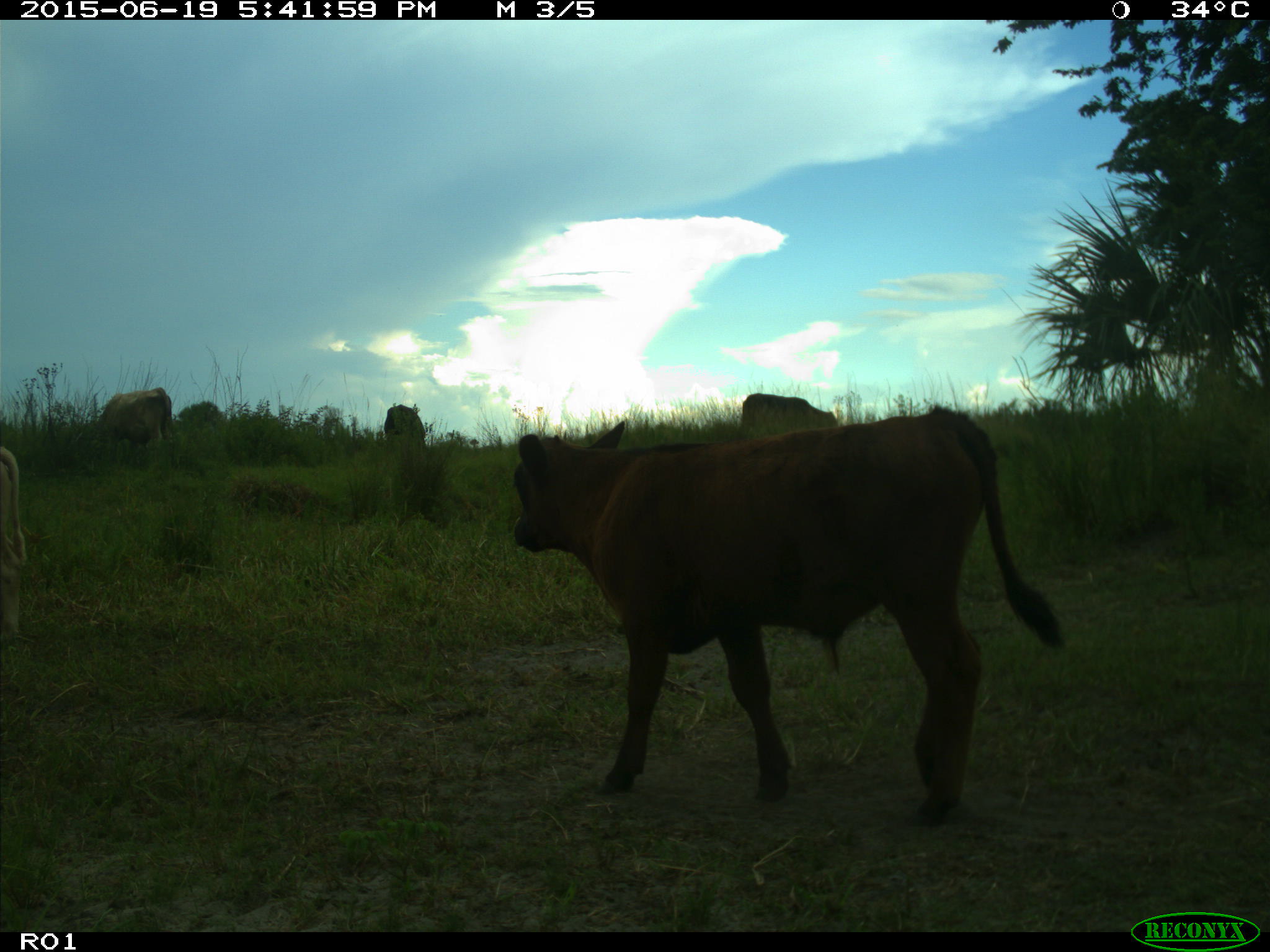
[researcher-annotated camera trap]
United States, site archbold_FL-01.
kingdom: Animalia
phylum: Chordata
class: Mammalia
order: Artiodactyla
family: Bovidae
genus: Bos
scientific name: Bos taurus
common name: domestic cow